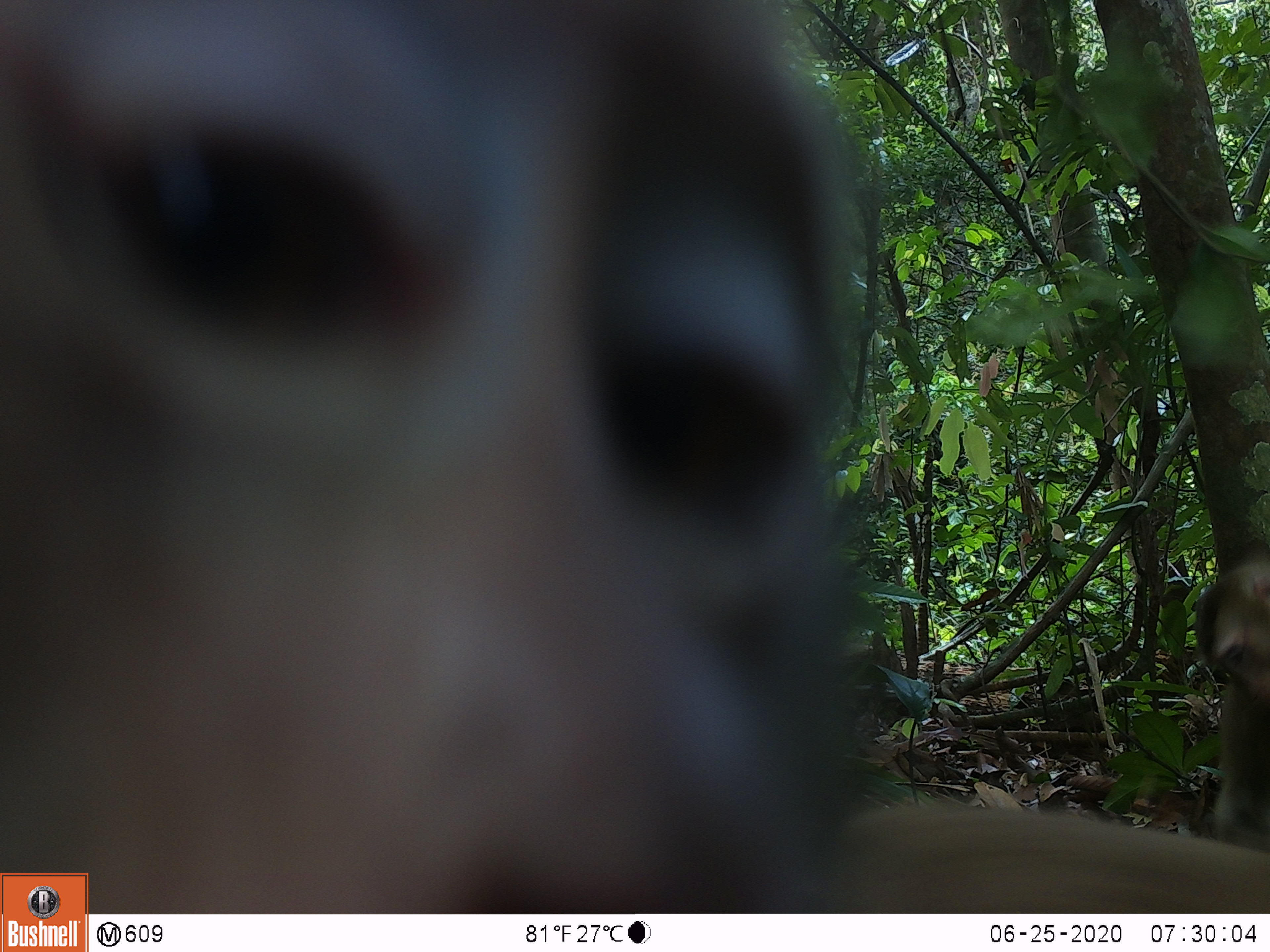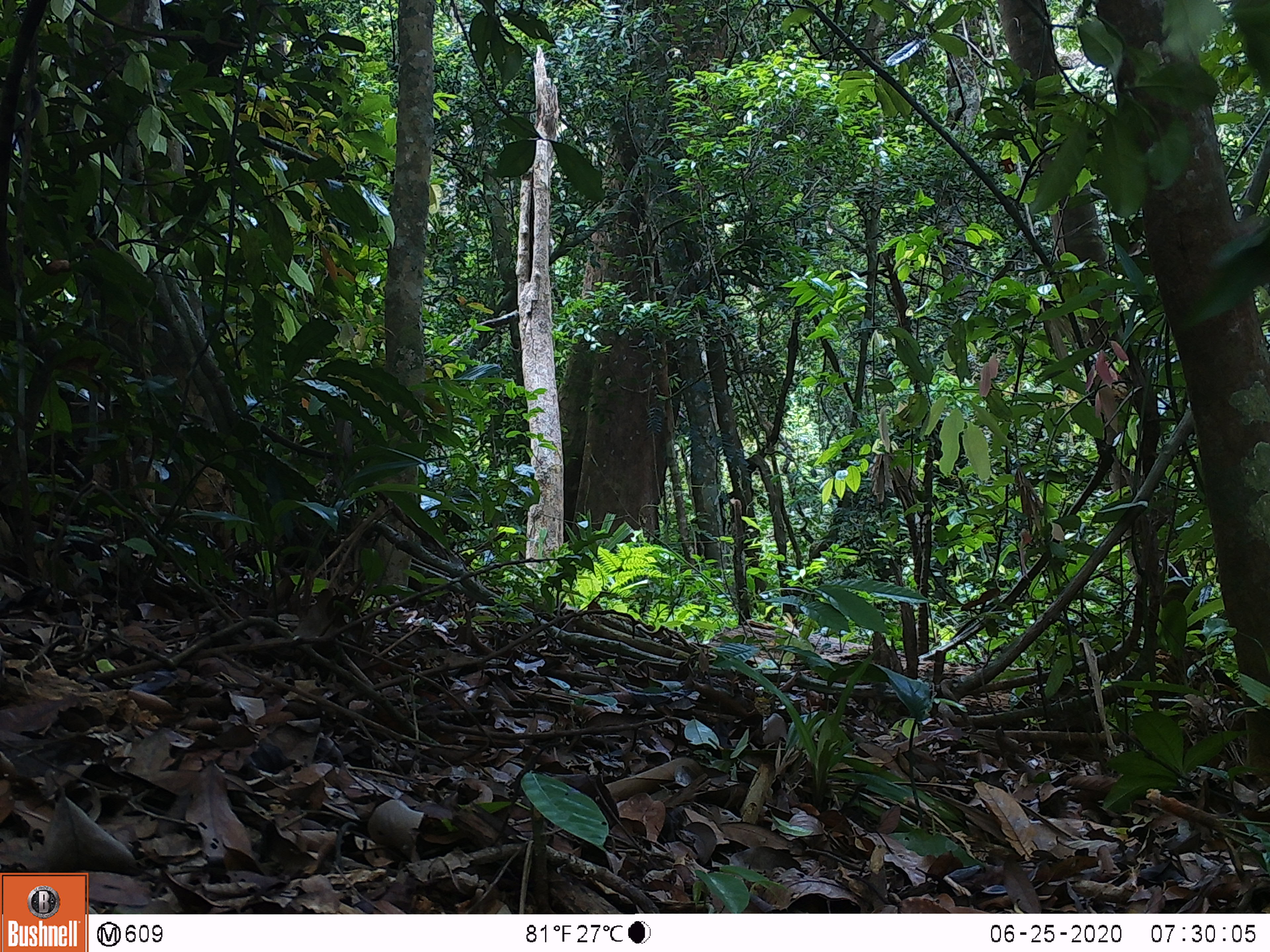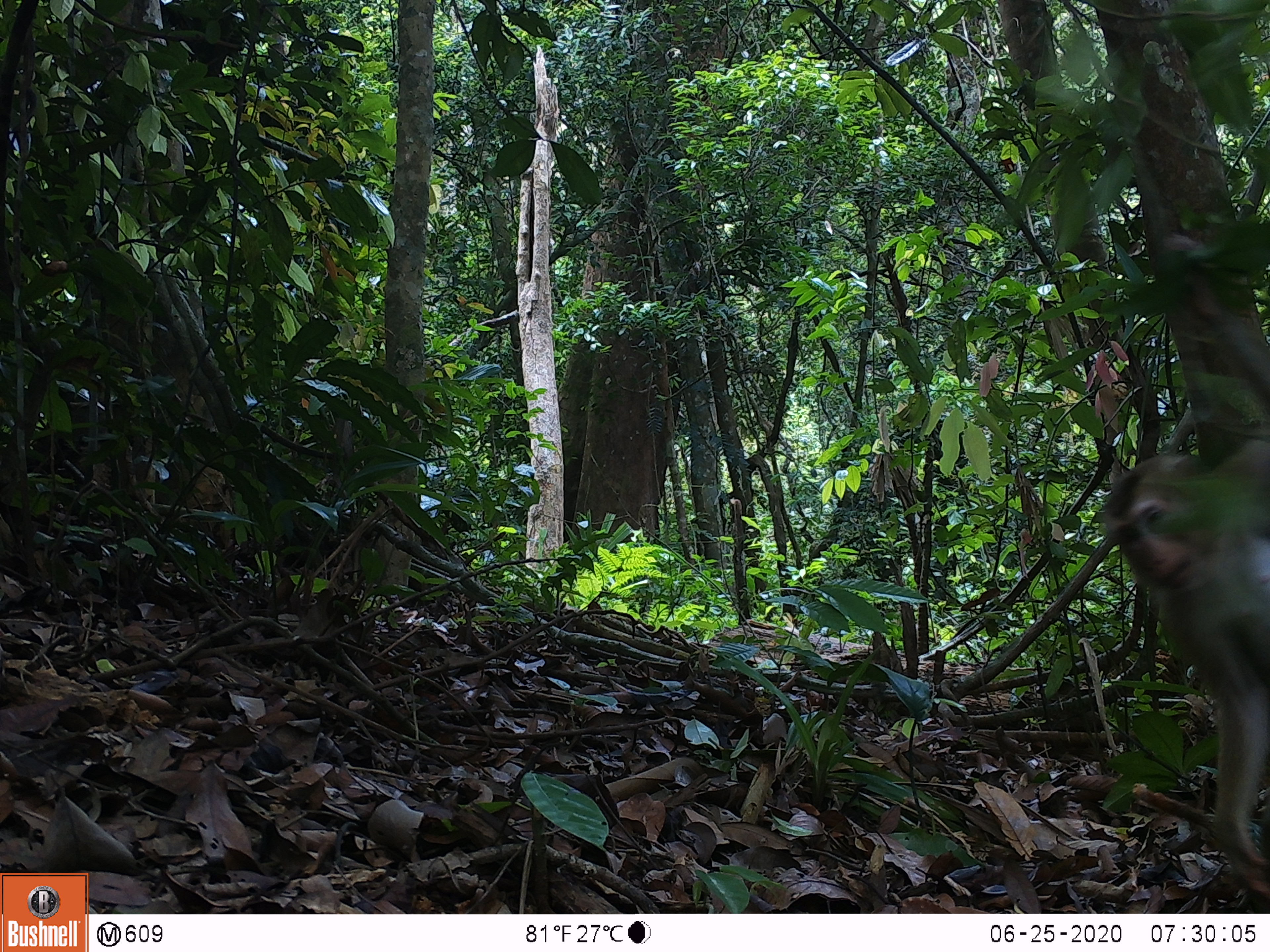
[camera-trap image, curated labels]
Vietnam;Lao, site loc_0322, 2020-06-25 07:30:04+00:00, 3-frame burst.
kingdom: Animalia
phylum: Chordata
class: Mammalia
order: Primates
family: Cercopithecidae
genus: Macaca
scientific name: Macaca nemestrina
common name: pig-tailed macaque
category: pig tailed macaque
Pig tailed macaque (pig-tailed macaque) (Macaca nemestrina). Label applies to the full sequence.